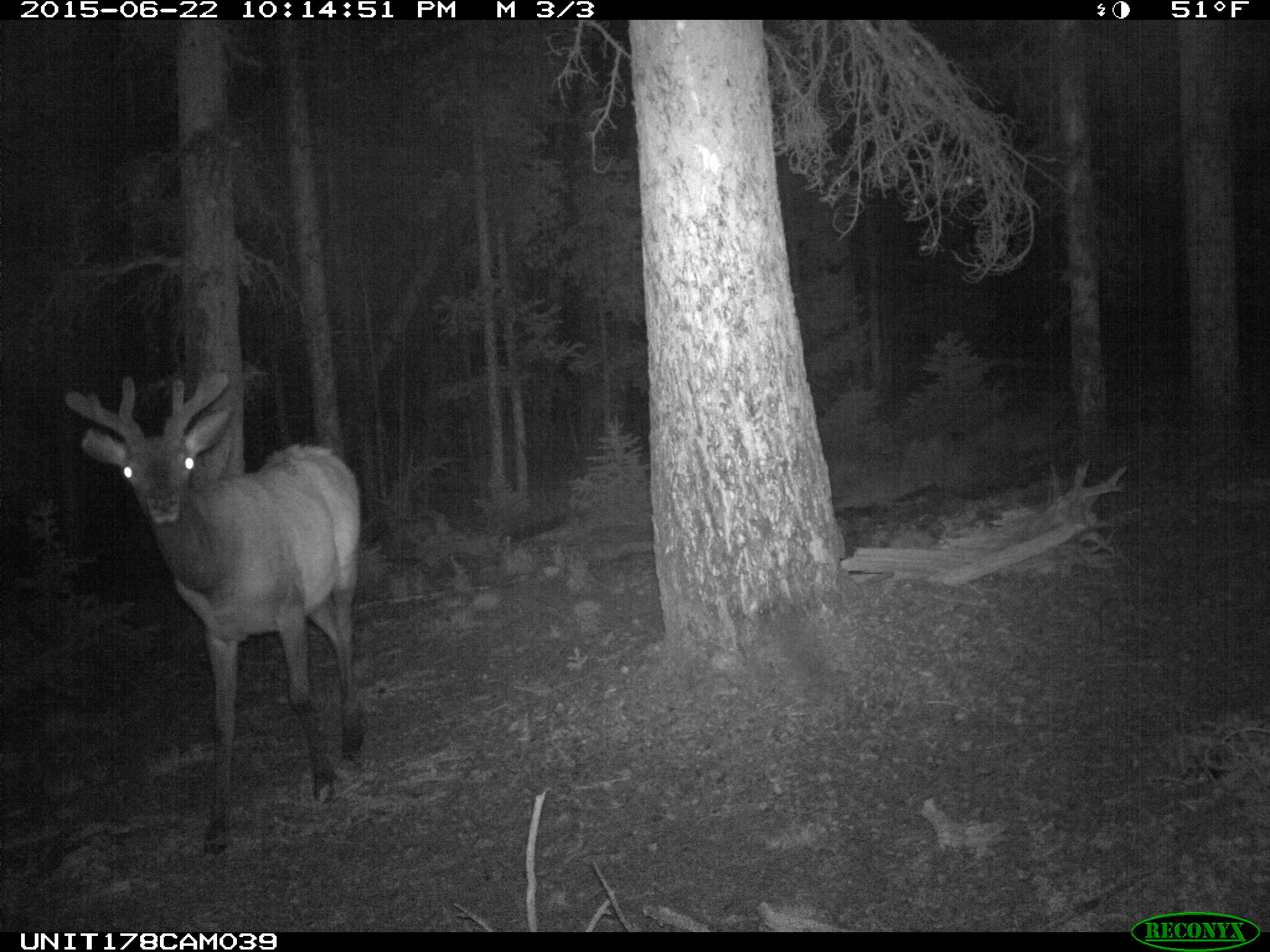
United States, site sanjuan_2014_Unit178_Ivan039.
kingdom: Animalia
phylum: Chordata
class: Mammalia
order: Artiodactyla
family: Cervidae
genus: Cervus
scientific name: Cervus elaphus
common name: red deer